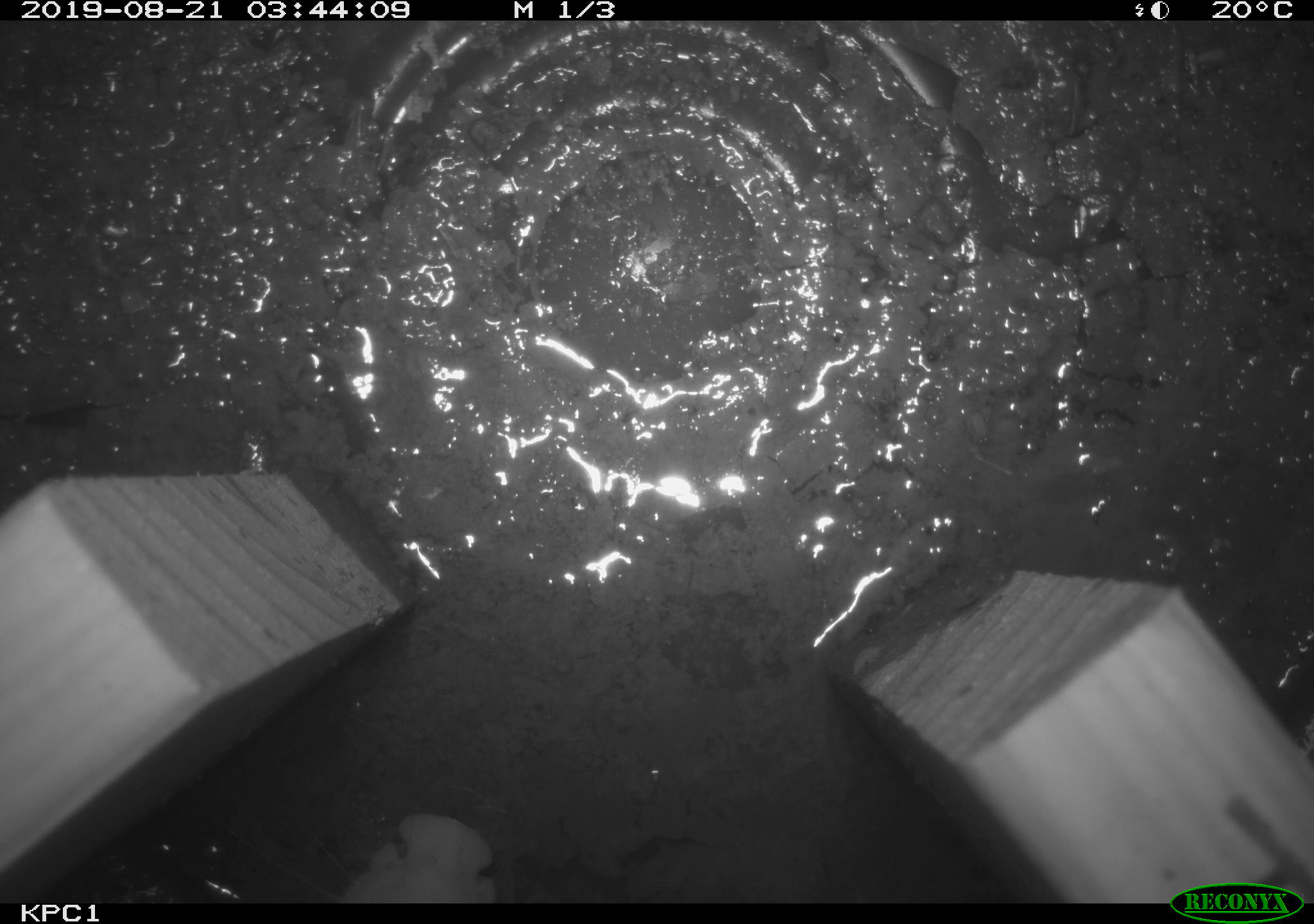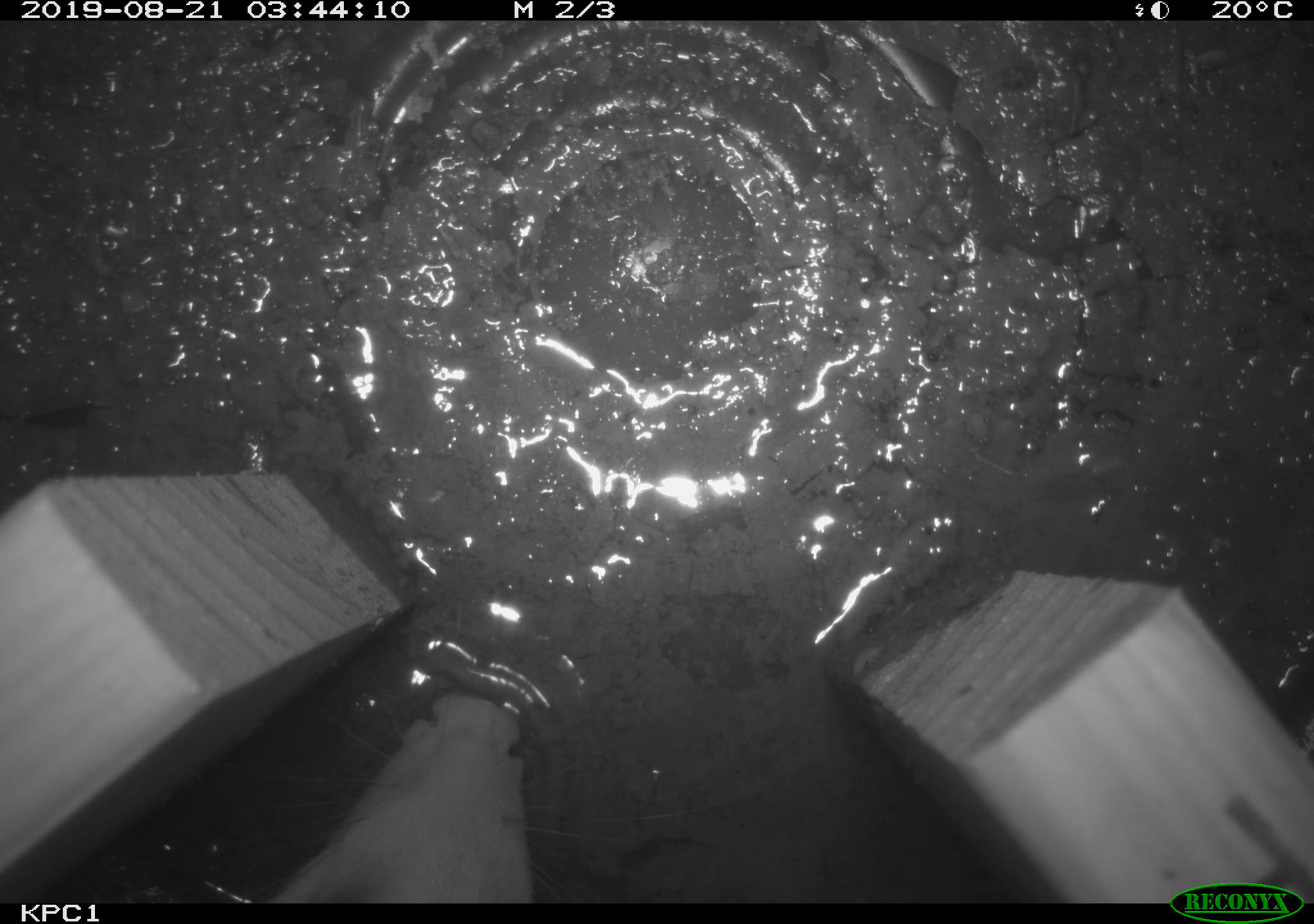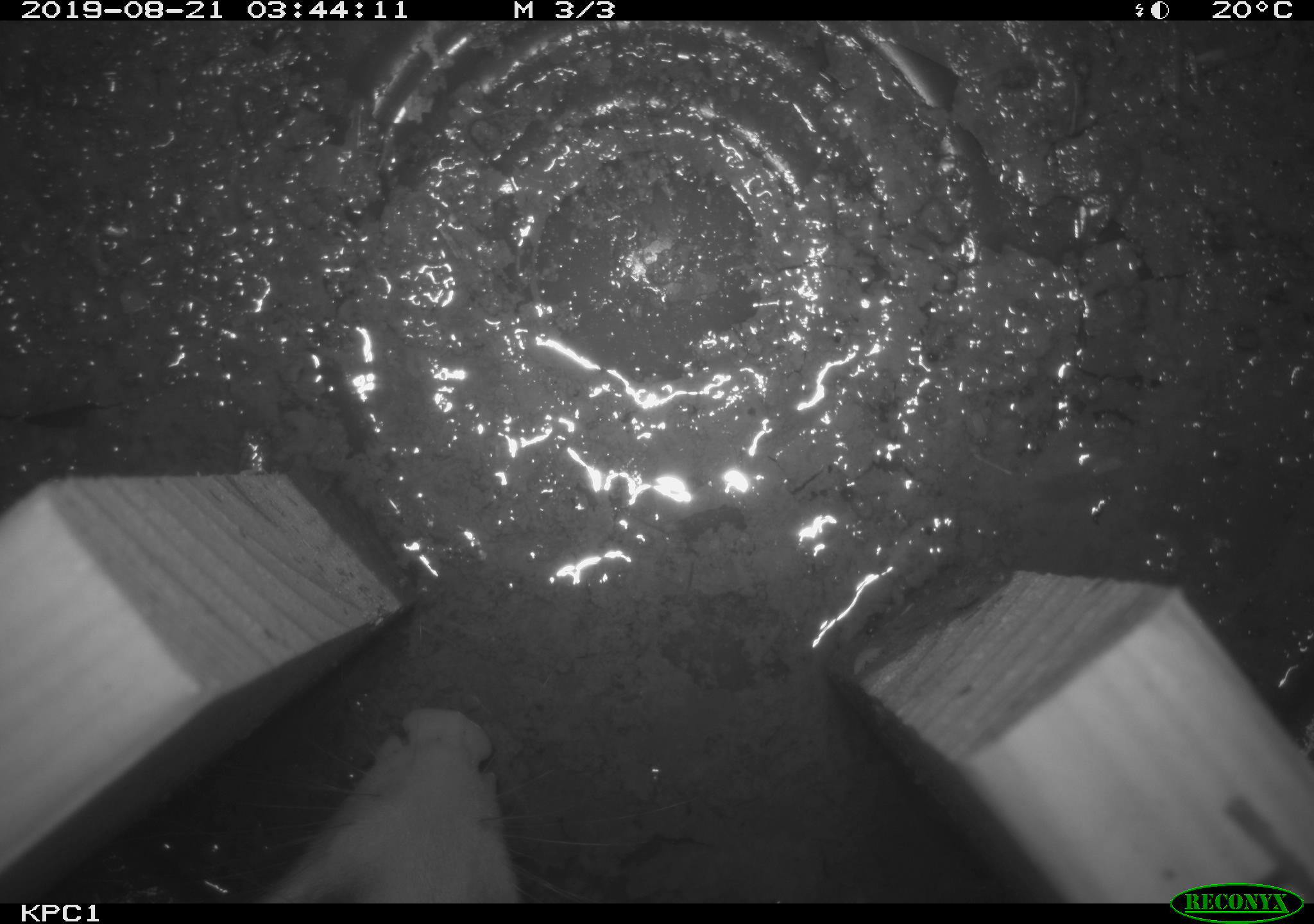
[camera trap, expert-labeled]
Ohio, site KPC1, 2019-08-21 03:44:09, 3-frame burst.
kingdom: Animalia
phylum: Chordata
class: Mammalia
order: Didelphimorphia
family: Didelphidae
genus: Didelphis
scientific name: Didelphis virginiana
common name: virginia opossum